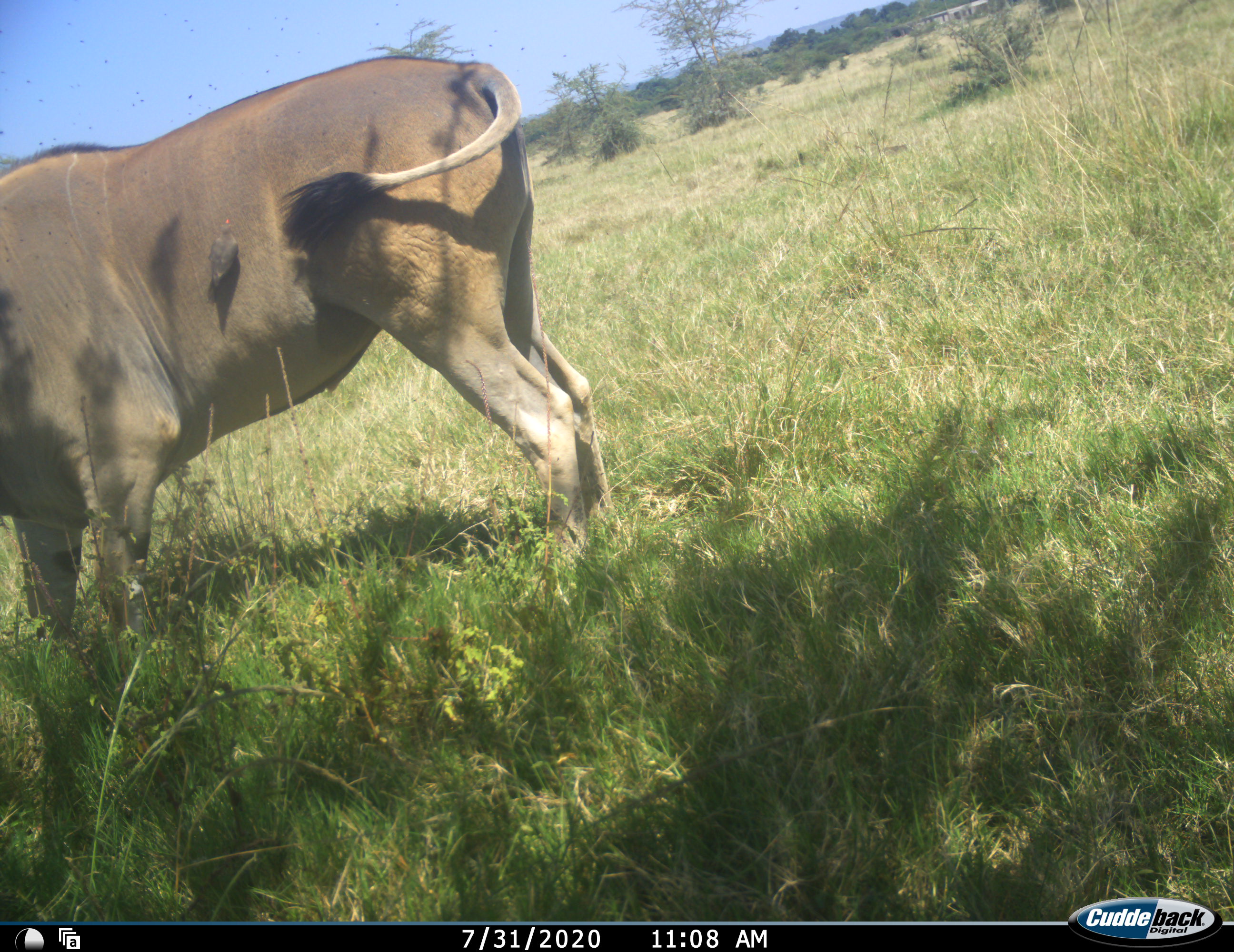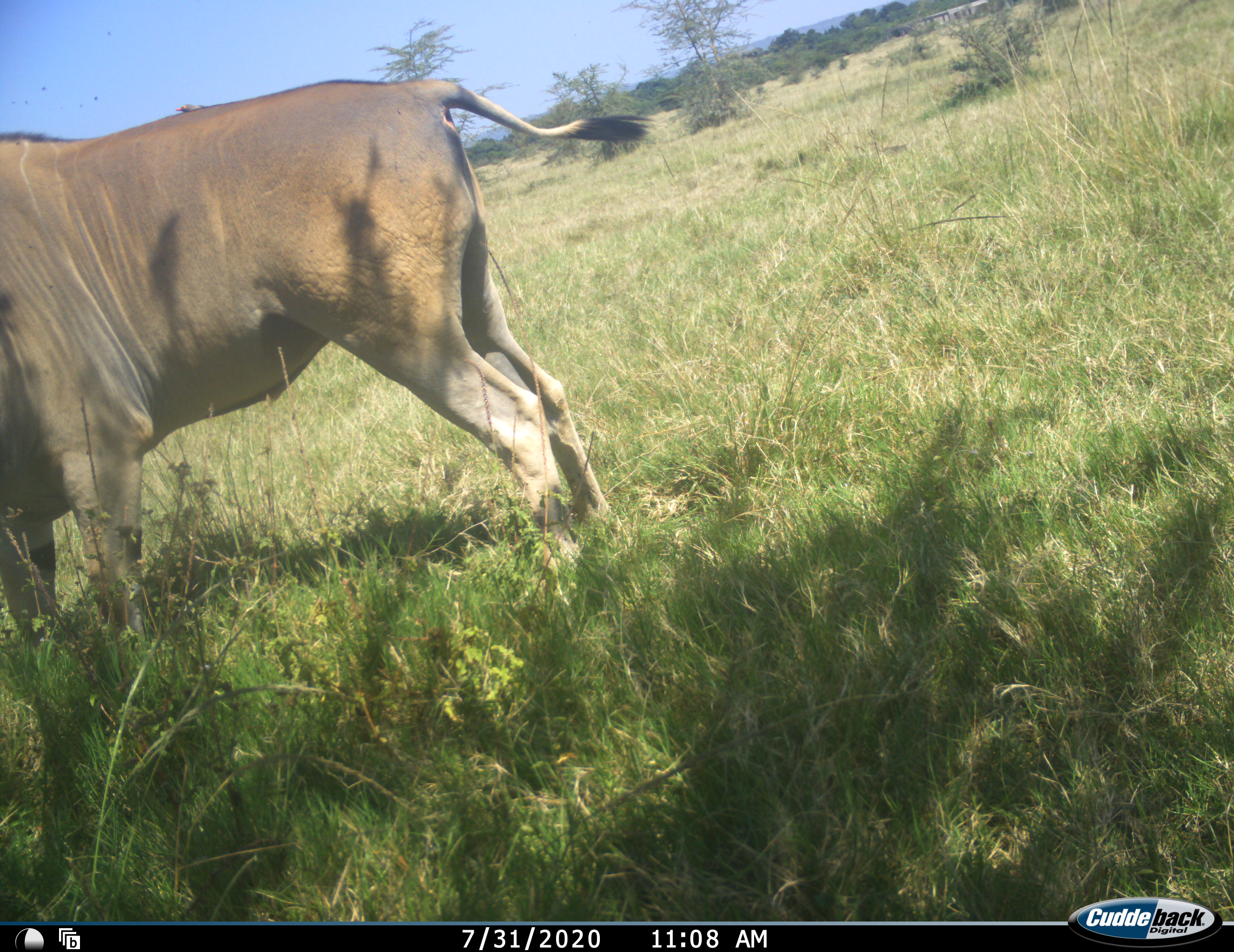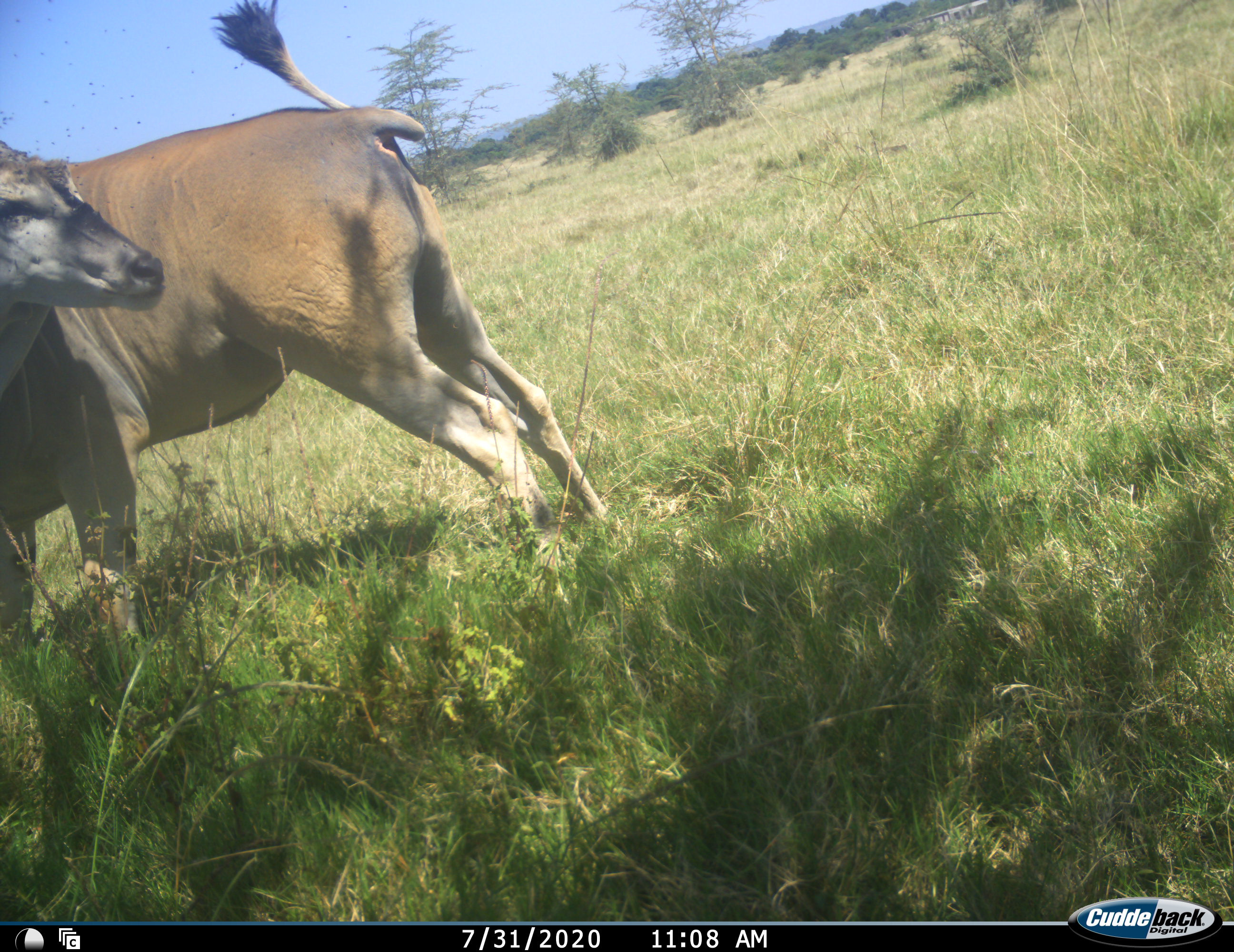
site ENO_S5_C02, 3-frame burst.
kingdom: Animalia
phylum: Chordata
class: Mammalia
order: Artiodactyla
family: Bovidae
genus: Tragelaphus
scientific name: Tragelaphus oryx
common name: eland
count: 1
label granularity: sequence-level